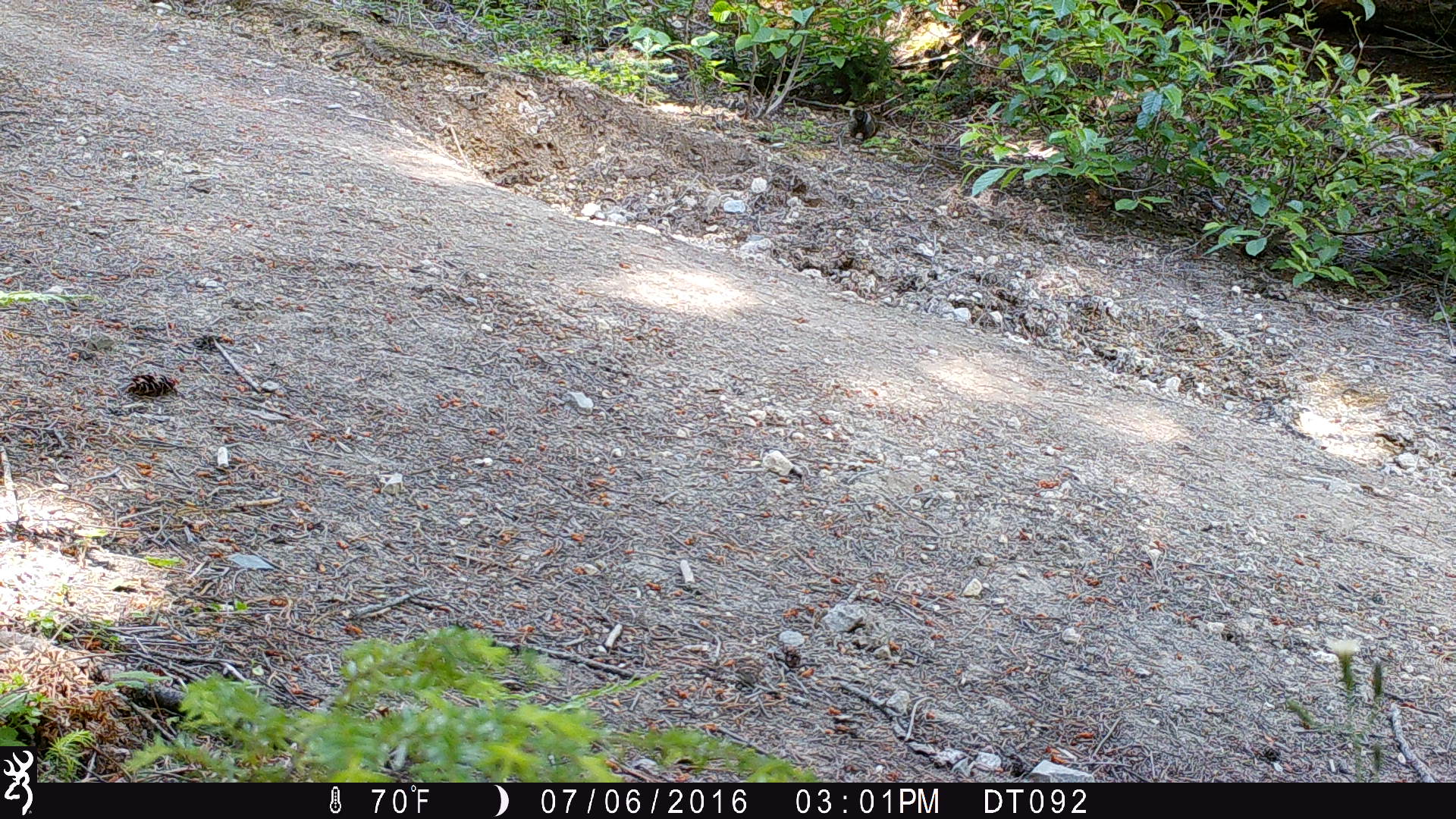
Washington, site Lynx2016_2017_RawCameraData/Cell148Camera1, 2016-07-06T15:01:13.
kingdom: Animalia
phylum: Chordata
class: Mammalia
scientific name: Mammalia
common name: small mammal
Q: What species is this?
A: Small mammal (Mammalia).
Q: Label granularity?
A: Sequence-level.